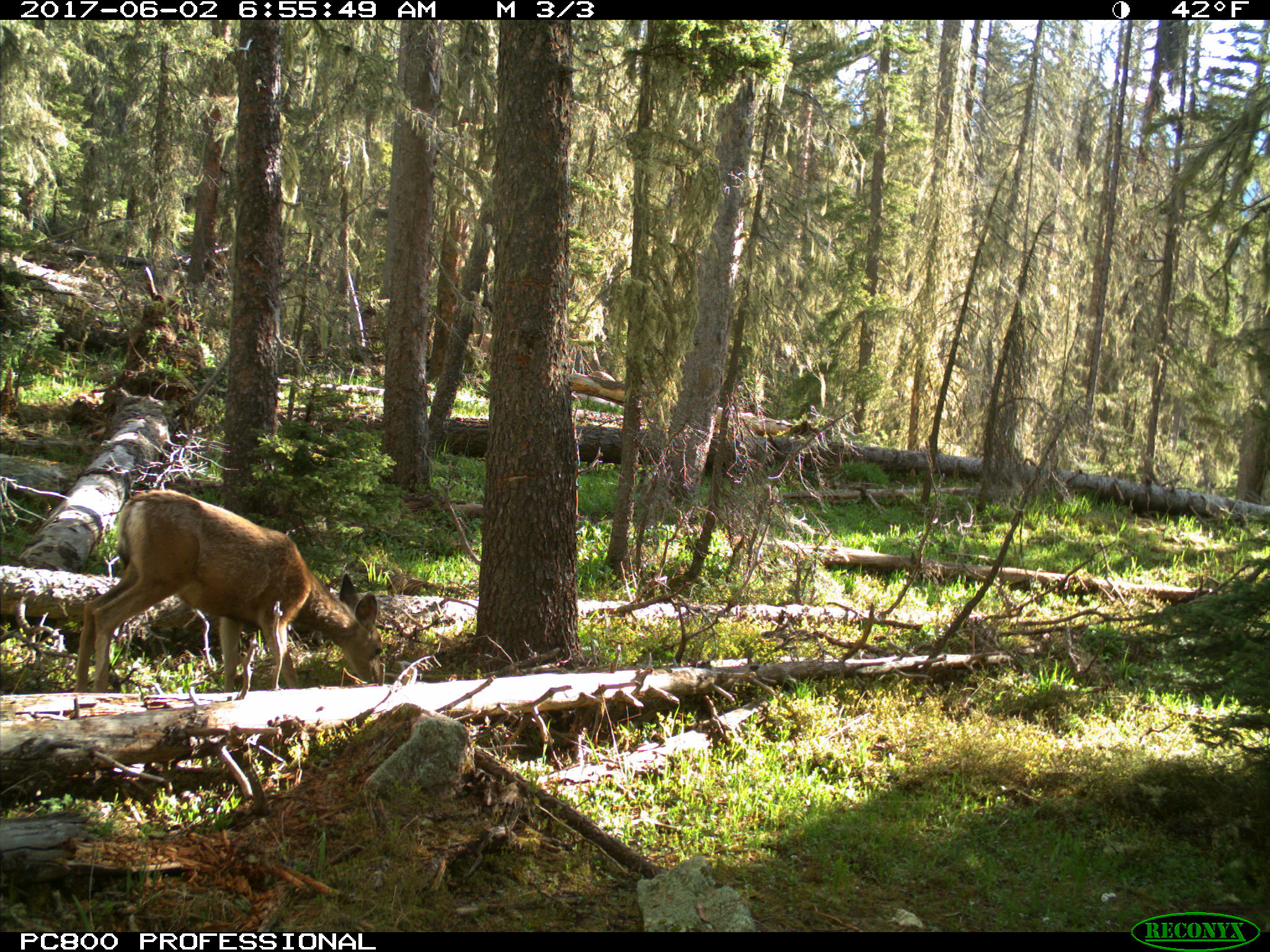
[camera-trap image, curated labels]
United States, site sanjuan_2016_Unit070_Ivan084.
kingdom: Animalia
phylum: Chordata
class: Mammalia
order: Artiodactyla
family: Cervidae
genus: Odocoileus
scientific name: Odocoileus hemionus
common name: mule deer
Odocoileus hemionus (mule deer).